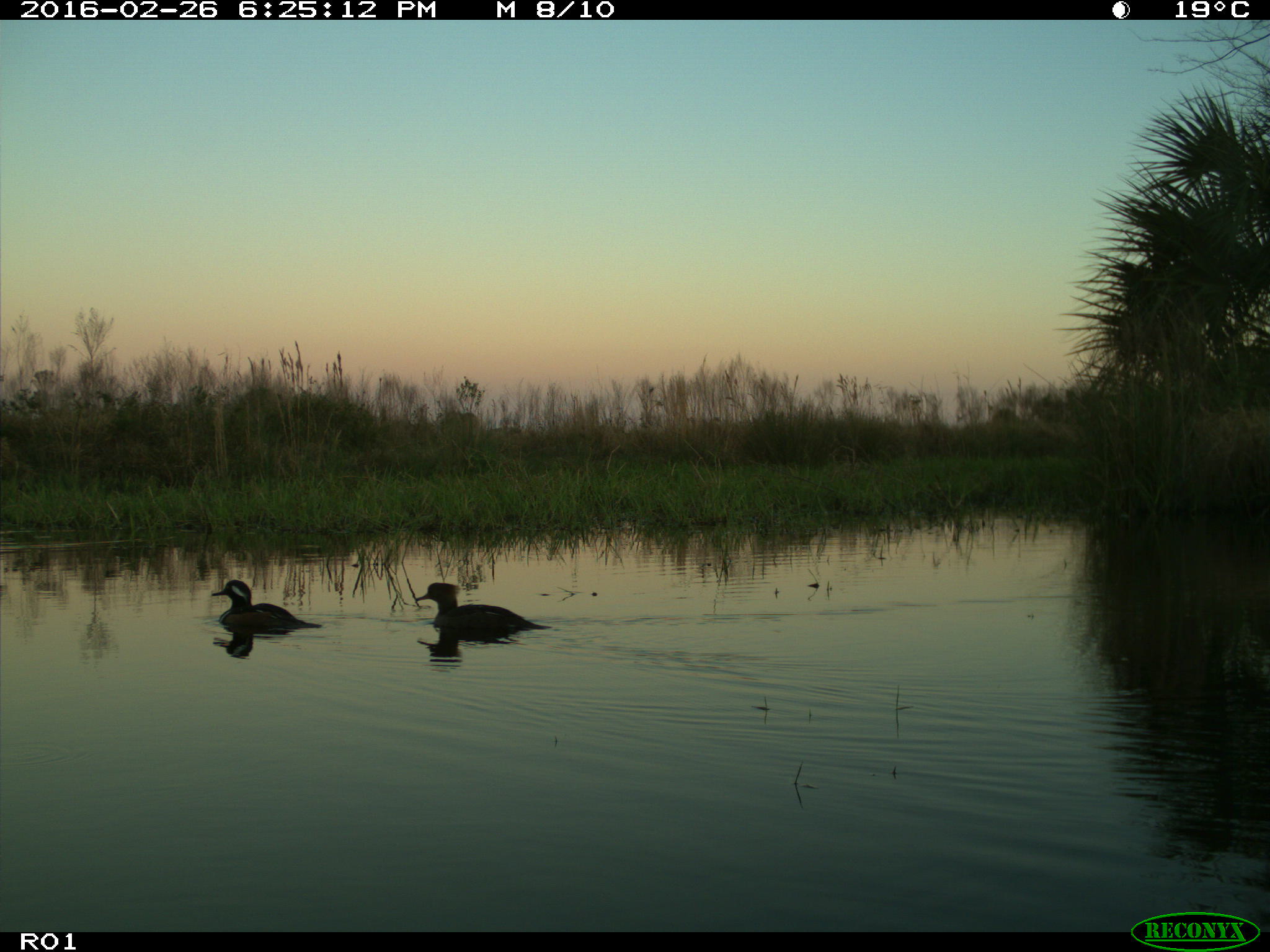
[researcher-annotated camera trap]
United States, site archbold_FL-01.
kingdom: Animalia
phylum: Chordata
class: Aves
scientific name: Aves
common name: birds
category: unidentified bird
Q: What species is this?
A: Unidentified bird (birds) (Aves).